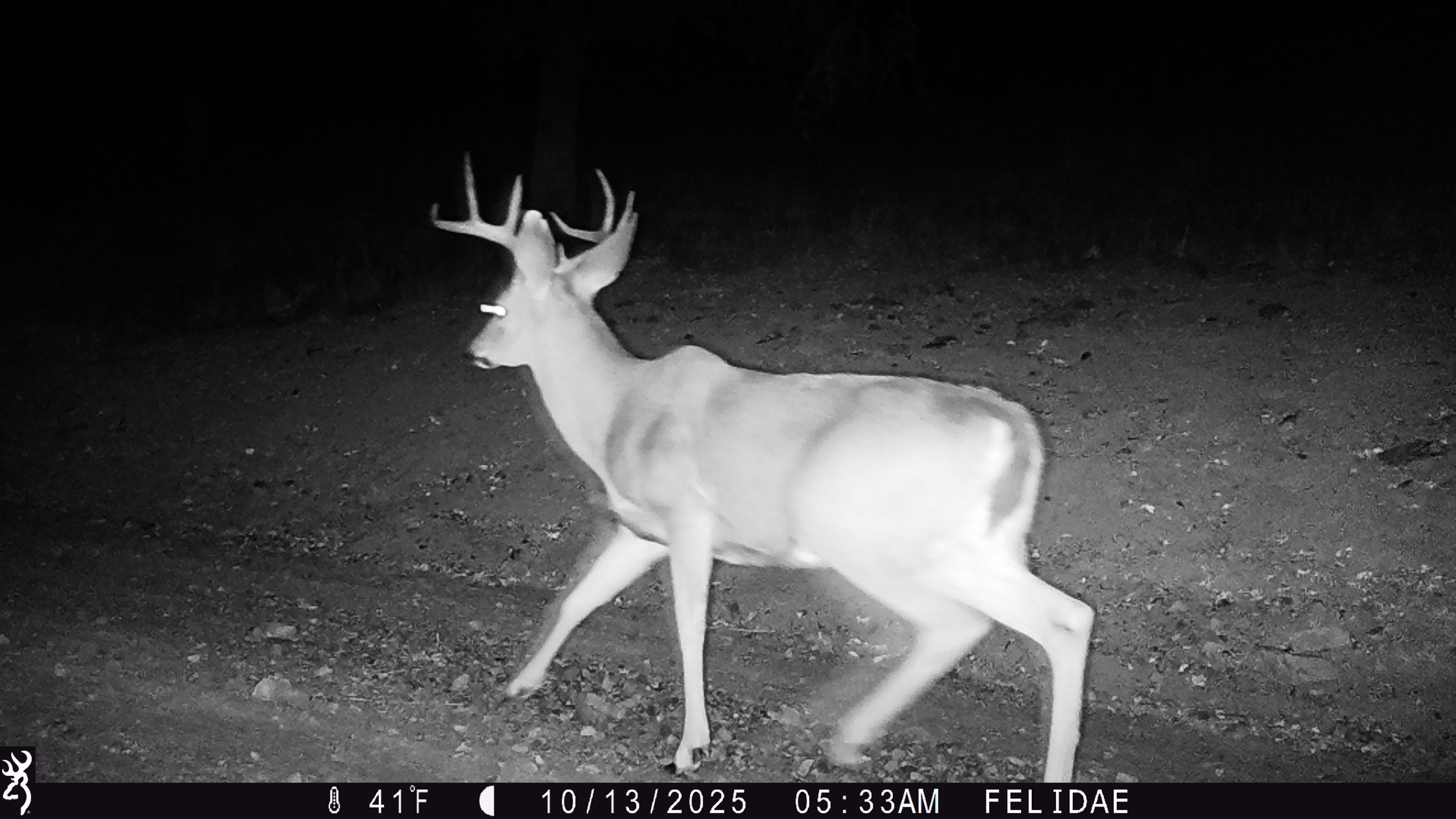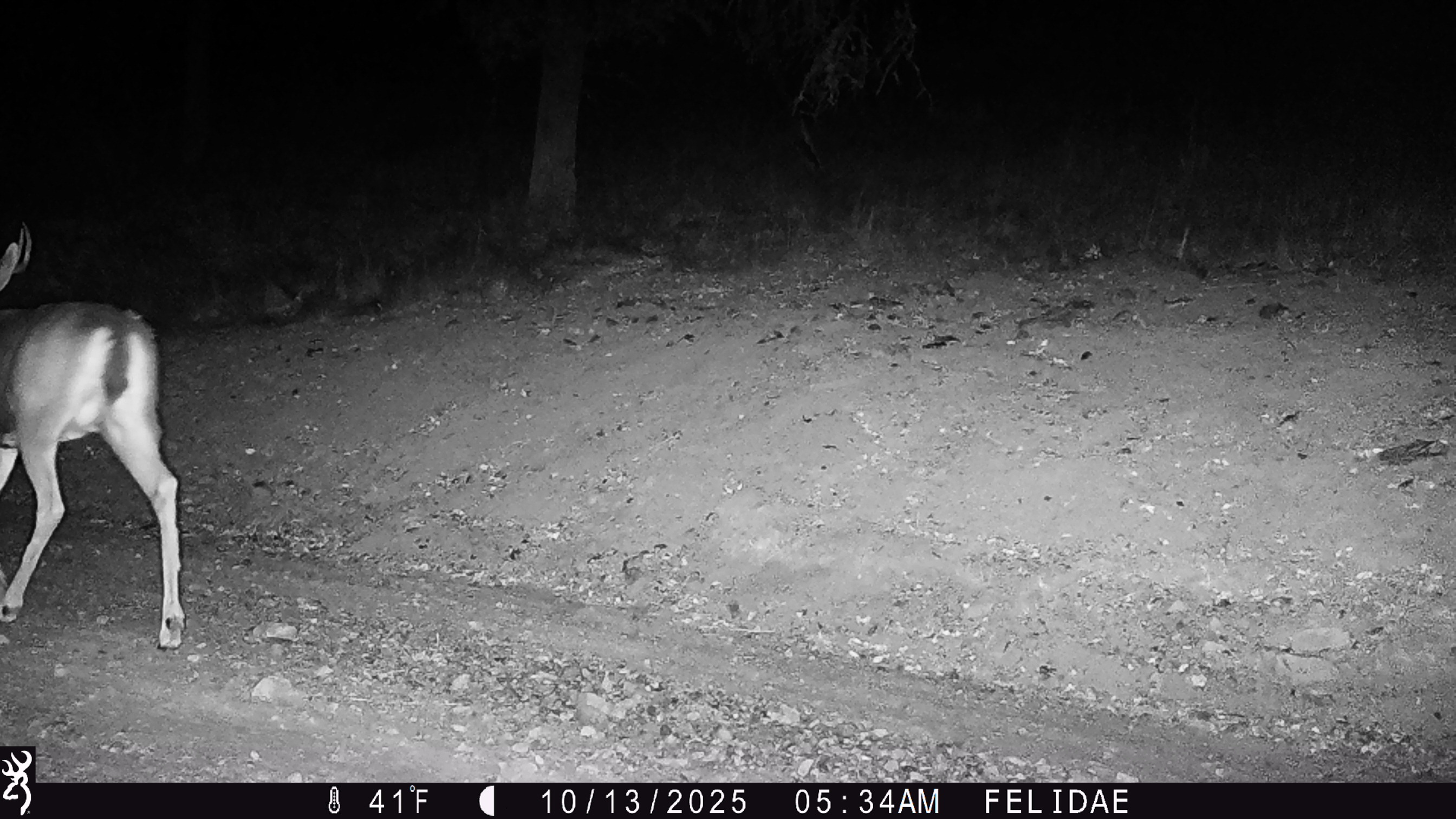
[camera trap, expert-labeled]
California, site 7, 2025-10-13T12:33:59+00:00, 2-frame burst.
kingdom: Animalia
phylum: Chordata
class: Mammalia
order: Artiodactyla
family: Cervidae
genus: Odocoileus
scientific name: Odocoileus hemionus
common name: mule deer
Mule deer (Odocoileus hemionus).